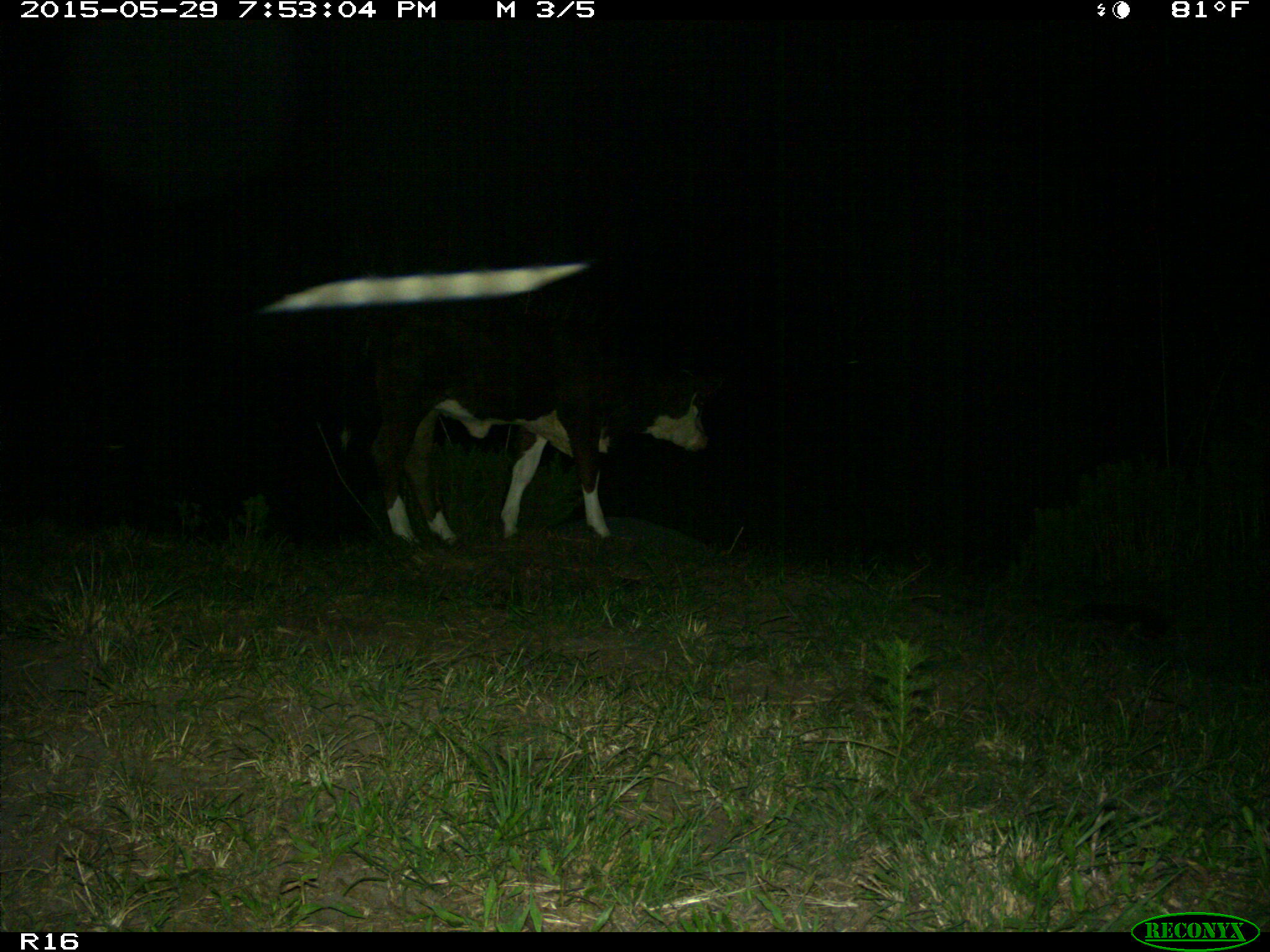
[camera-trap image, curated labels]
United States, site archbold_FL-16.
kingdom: Animalia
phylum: Chordata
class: Mammalia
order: Artiodactyla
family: Bovidae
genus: Bos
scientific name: Bos taurus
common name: domestic cow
Bos taurus (domestic cow).